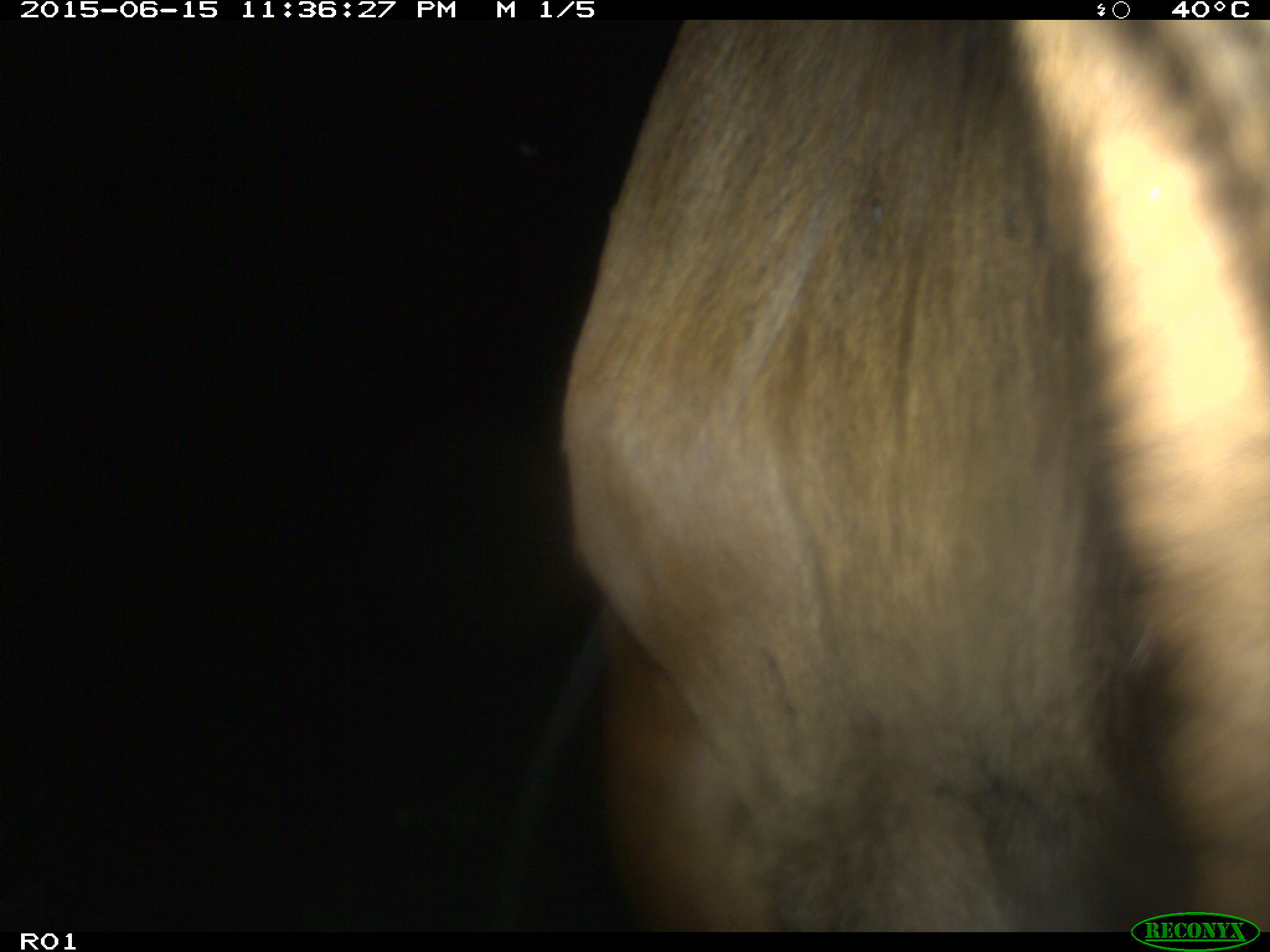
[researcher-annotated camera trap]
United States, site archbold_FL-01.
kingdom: Animalia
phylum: Chordata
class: Mammalia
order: Artiodactyla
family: Bovidae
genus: Bos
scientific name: Bos taurus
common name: domestic cow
Bos taurus (domestic cow).